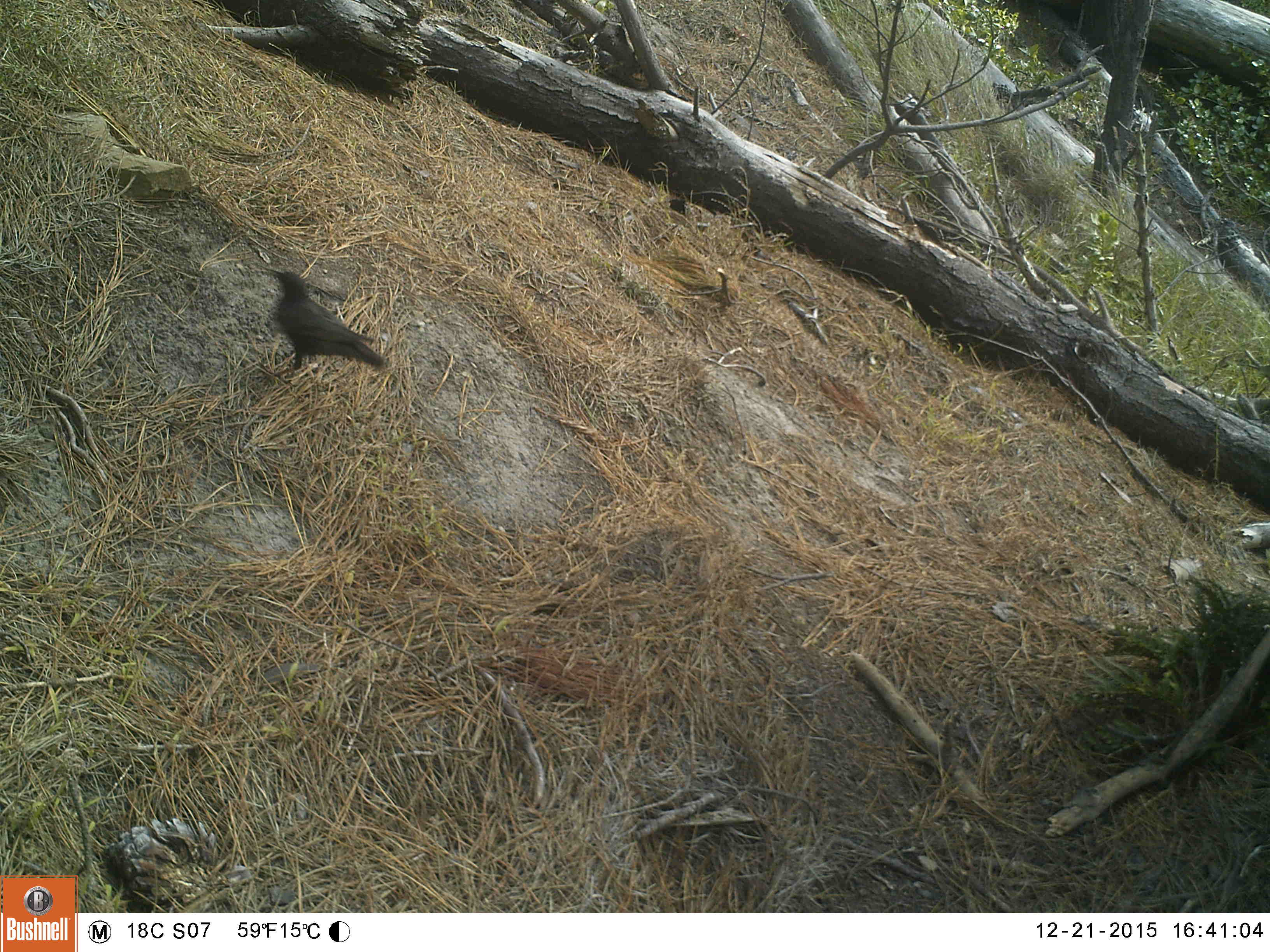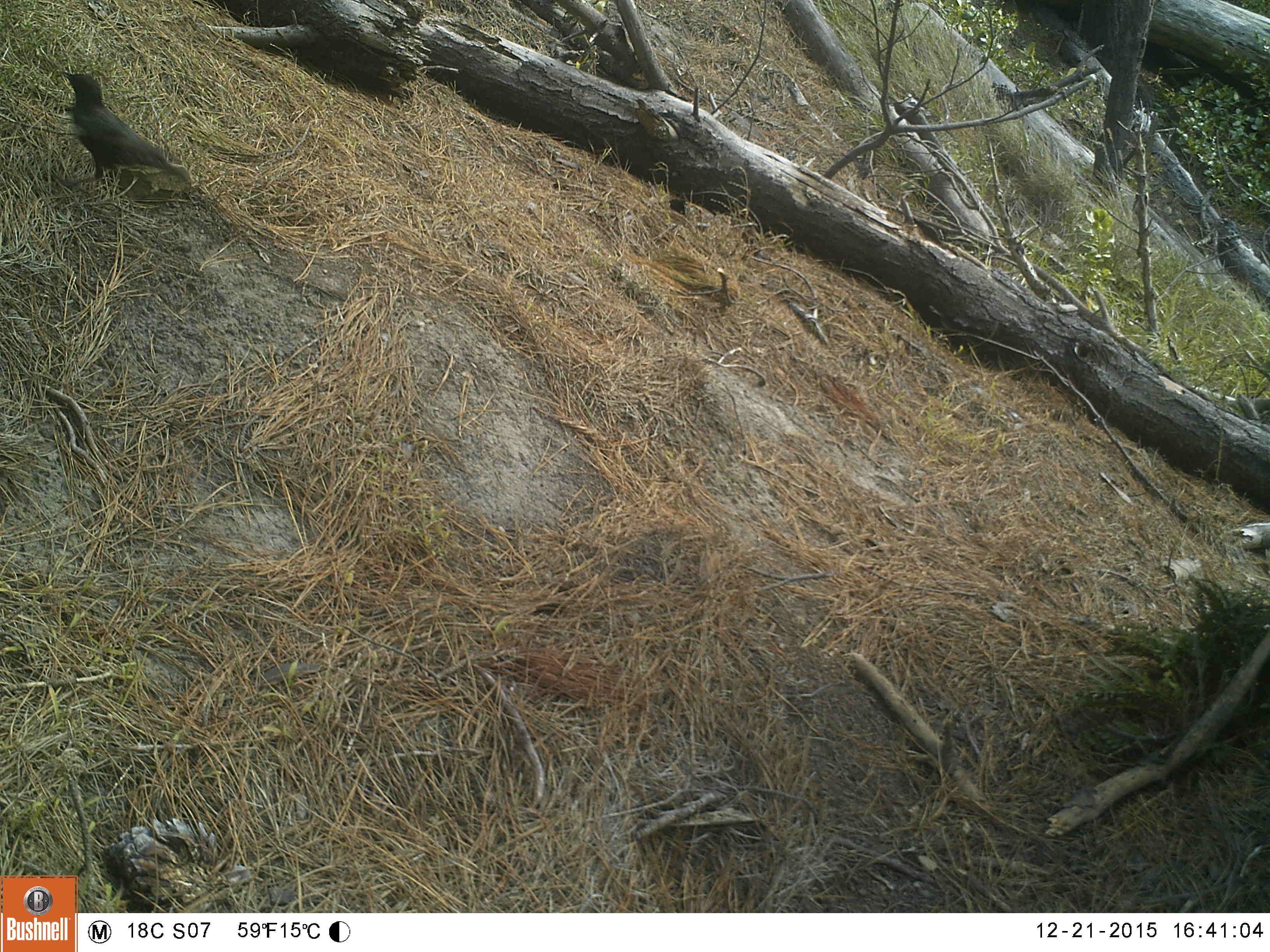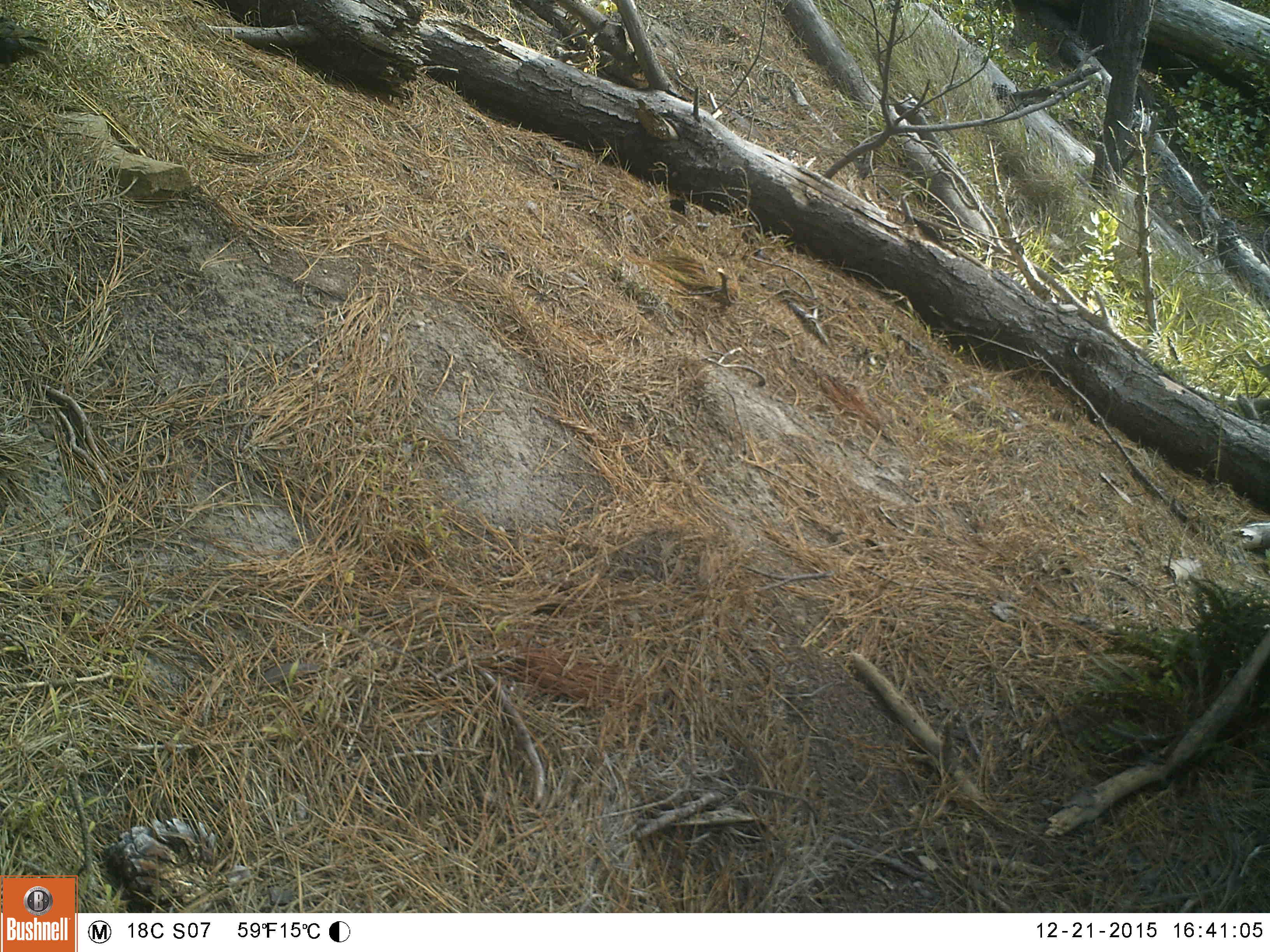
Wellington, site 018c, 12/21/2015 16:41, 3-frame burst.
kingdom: Animalia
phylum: Chordata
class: Aves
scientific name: Aves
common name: bird